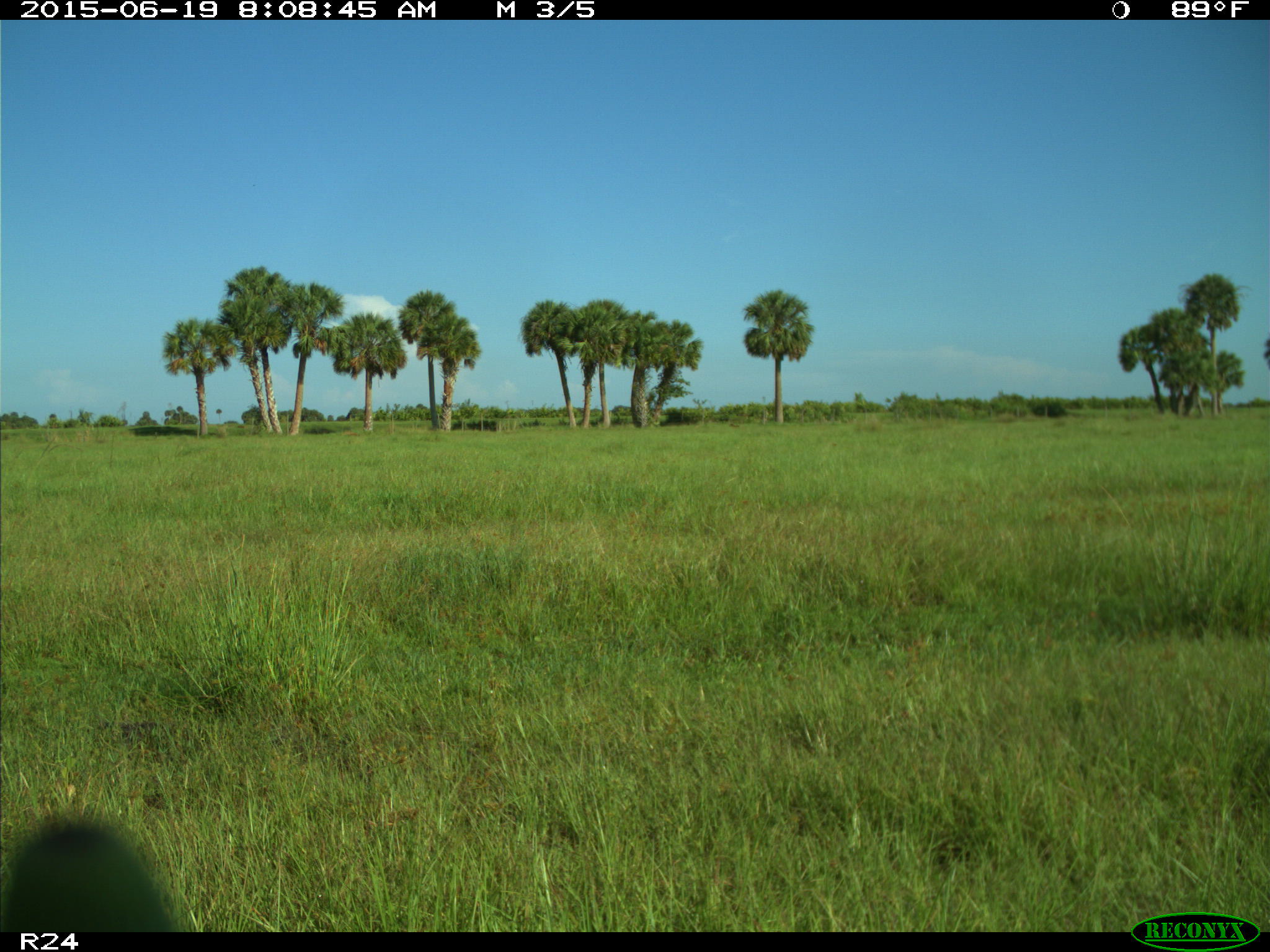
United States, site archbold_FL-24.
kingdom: Animalia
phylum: Chordata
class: Mammalia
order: Artiodactyla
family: Bovidae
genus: Bos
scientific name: Bos taurus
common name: domestic cow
Bos taurus (domestic cow).